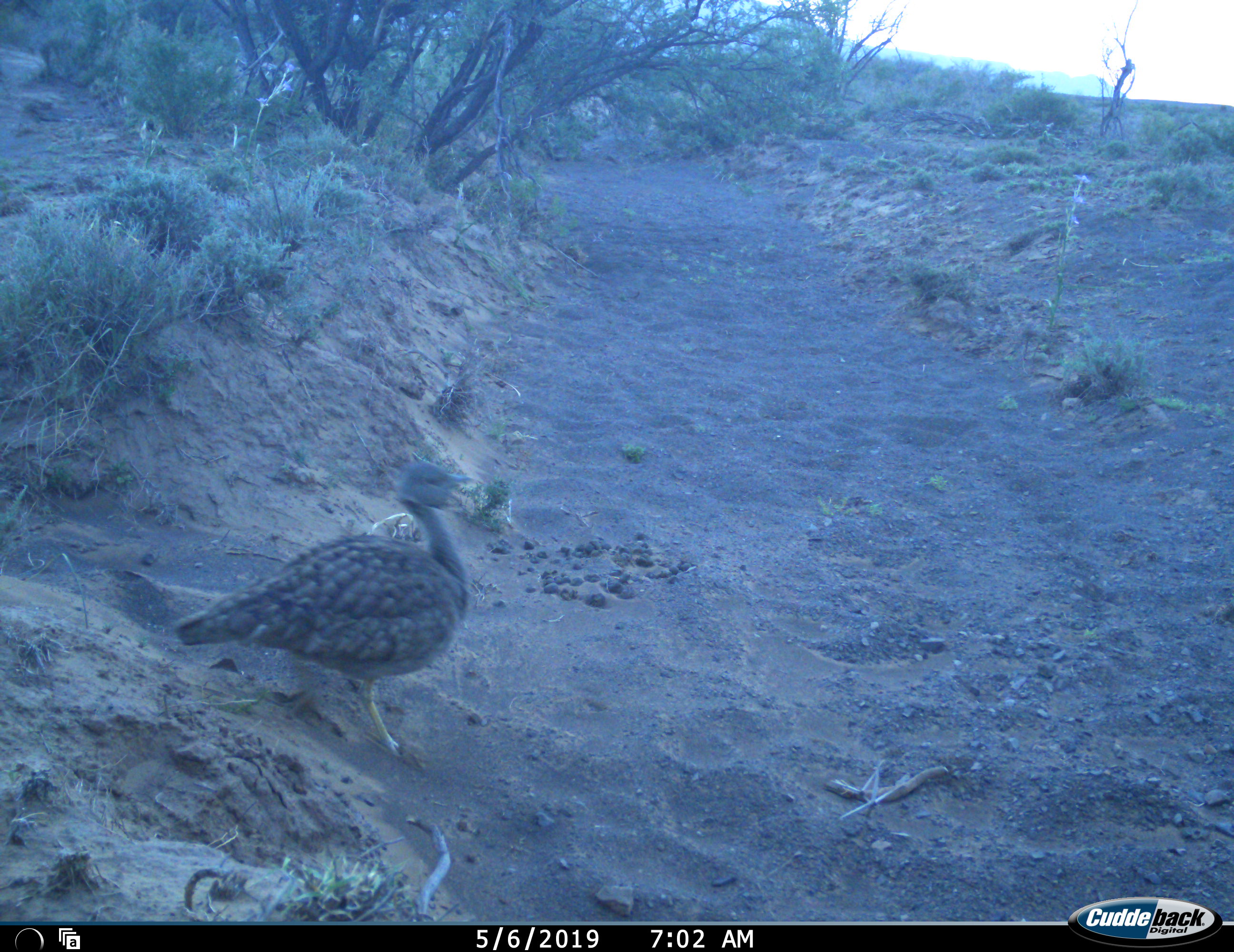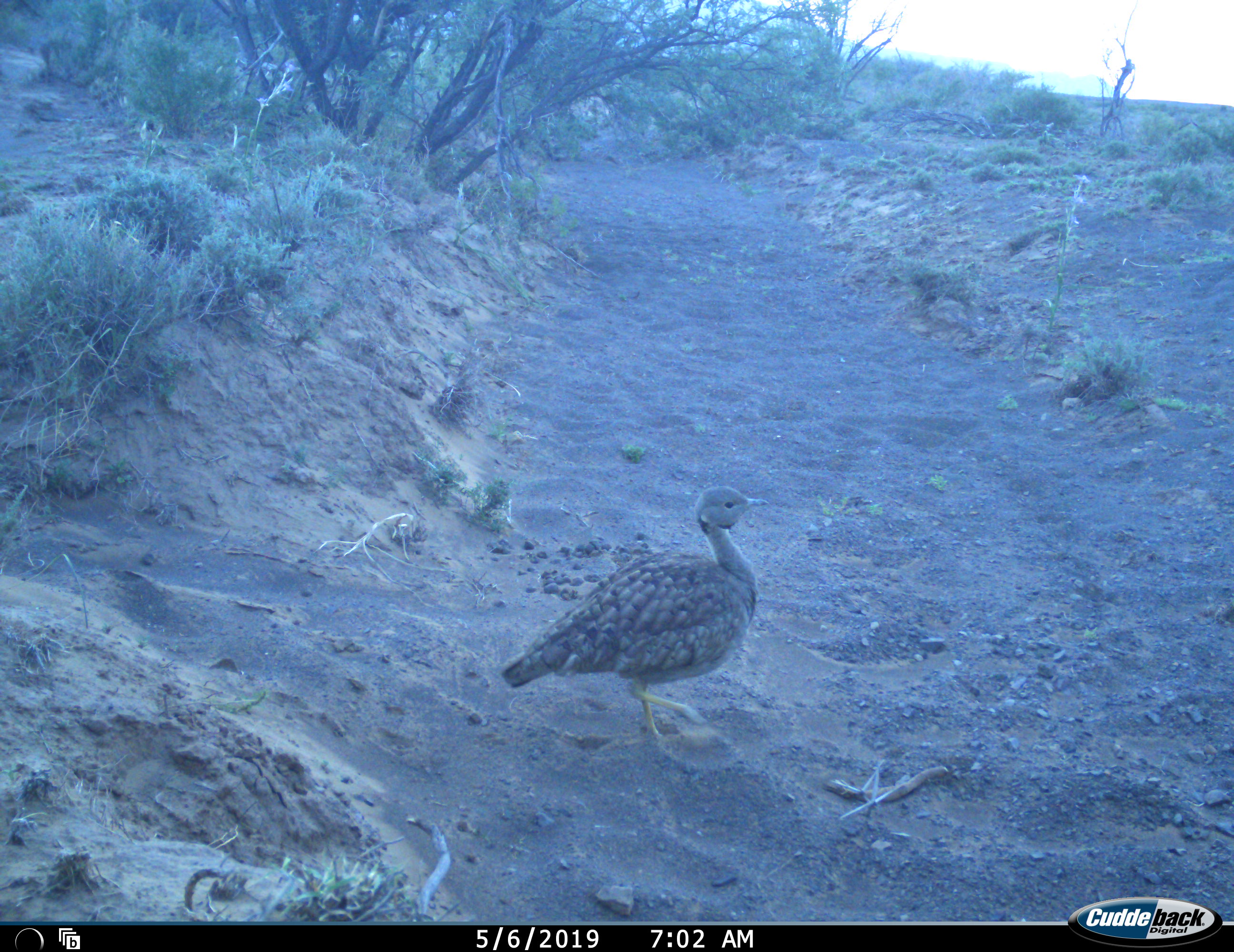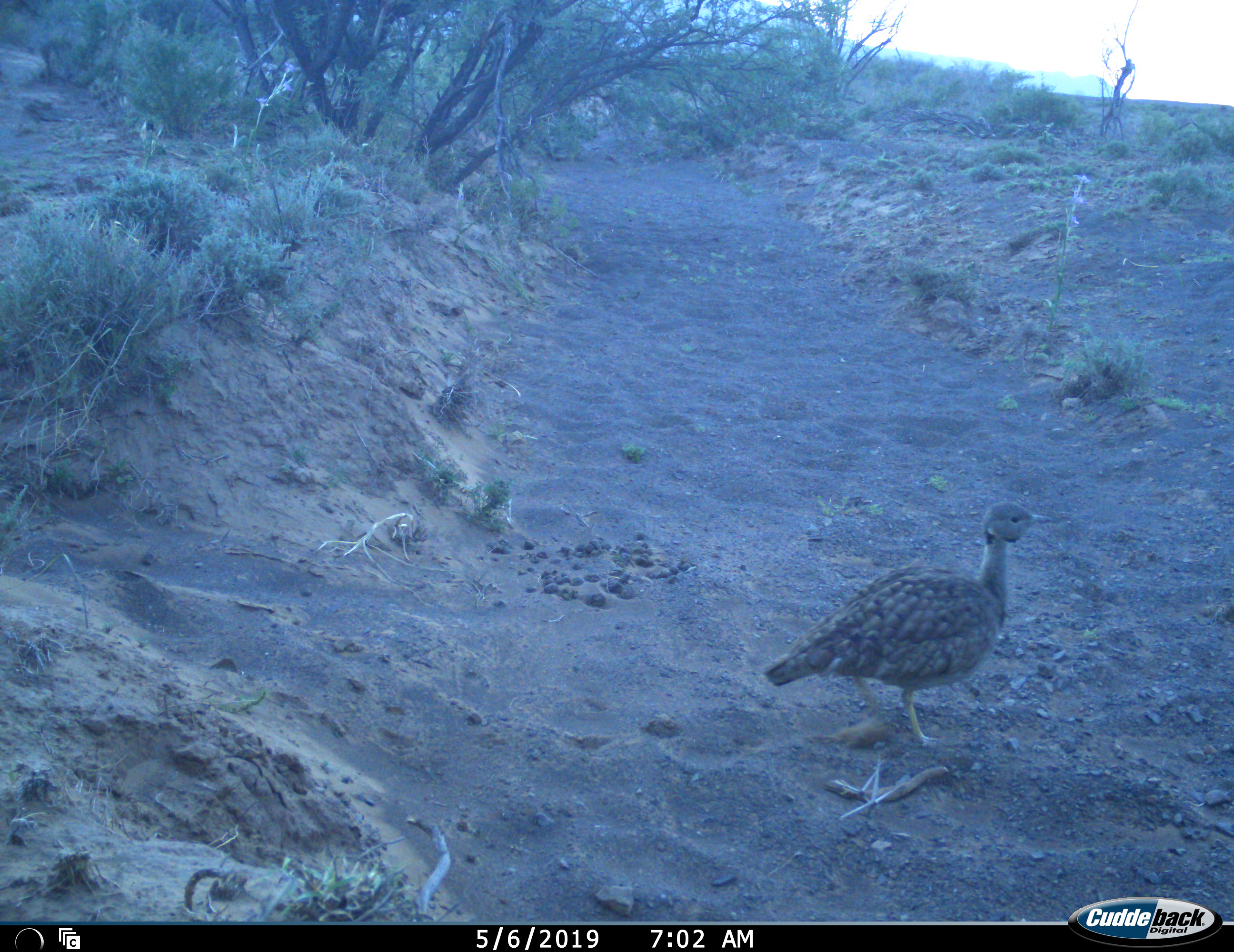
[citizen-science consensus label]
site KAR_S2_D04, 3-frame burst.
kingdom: Animalia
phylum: Chordata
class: Aves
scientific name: Aves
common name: bird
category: birdother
Birdother (bird) (Aves), count 1. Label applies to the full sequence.